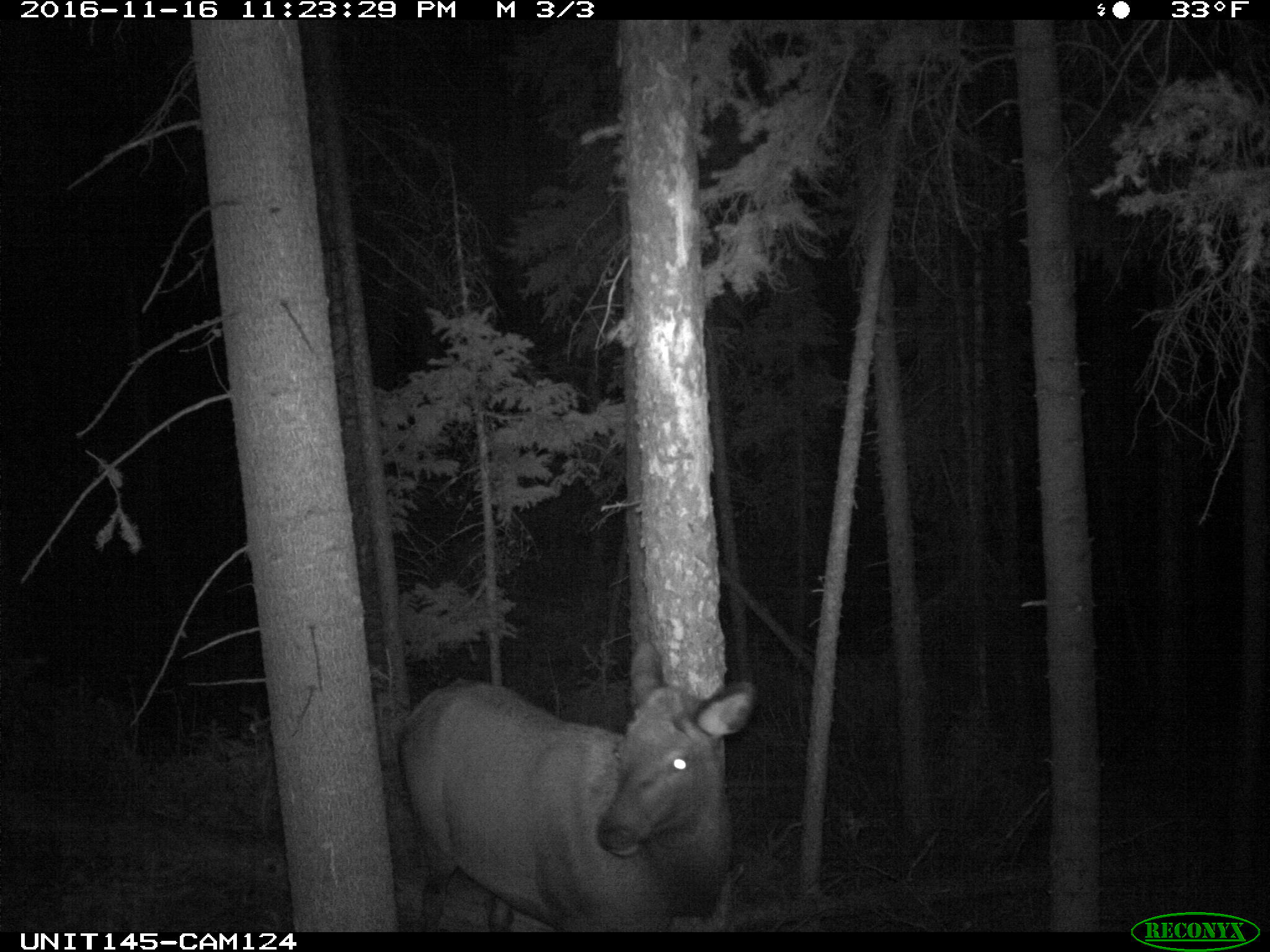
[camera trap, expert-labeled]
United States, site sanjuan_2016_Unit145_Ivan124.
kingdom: Animalia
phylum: Chordata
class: Mammalia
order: Artiodactyla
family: Cervidae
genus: Cervus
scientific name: Cervus elaphus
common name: red deer